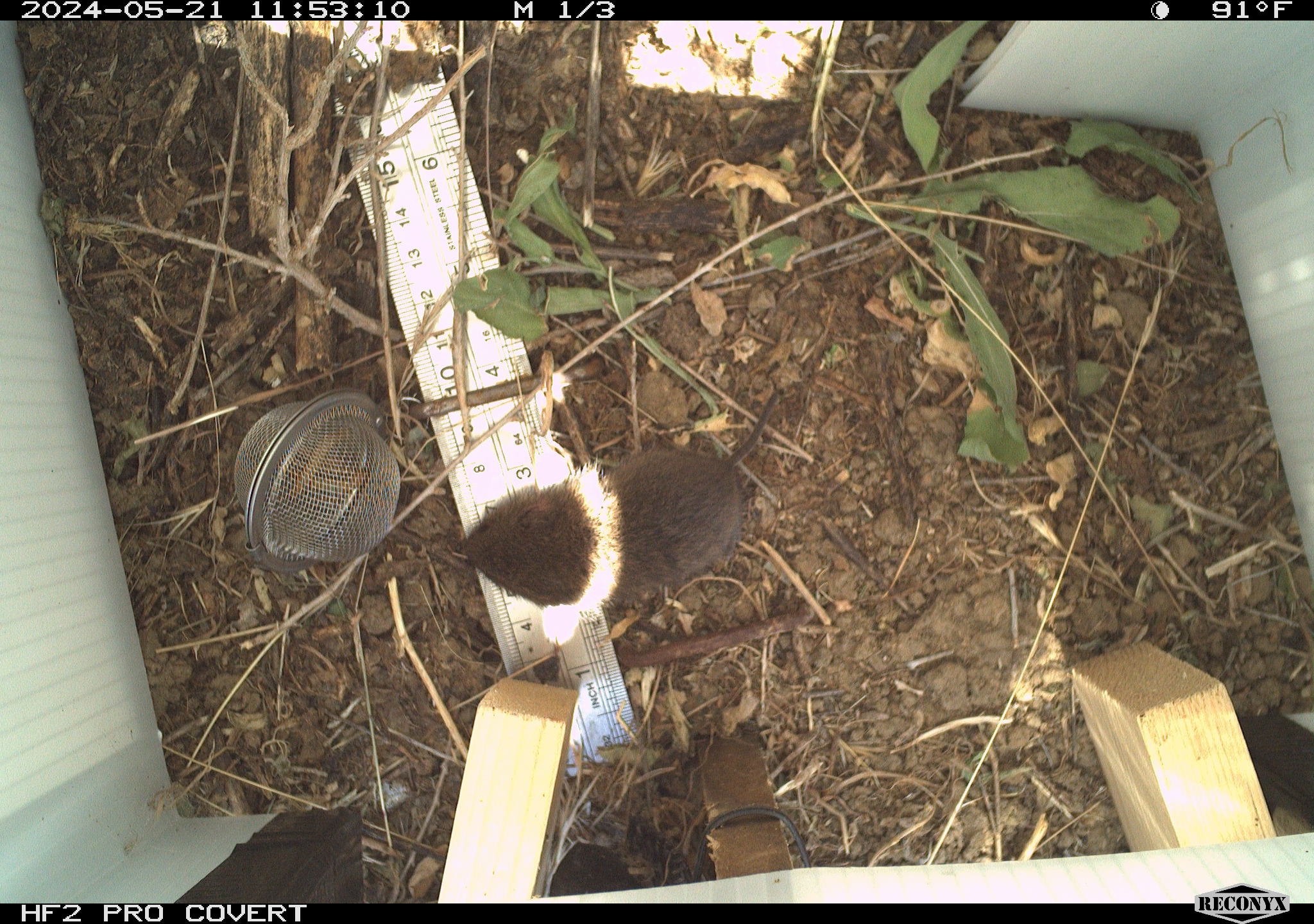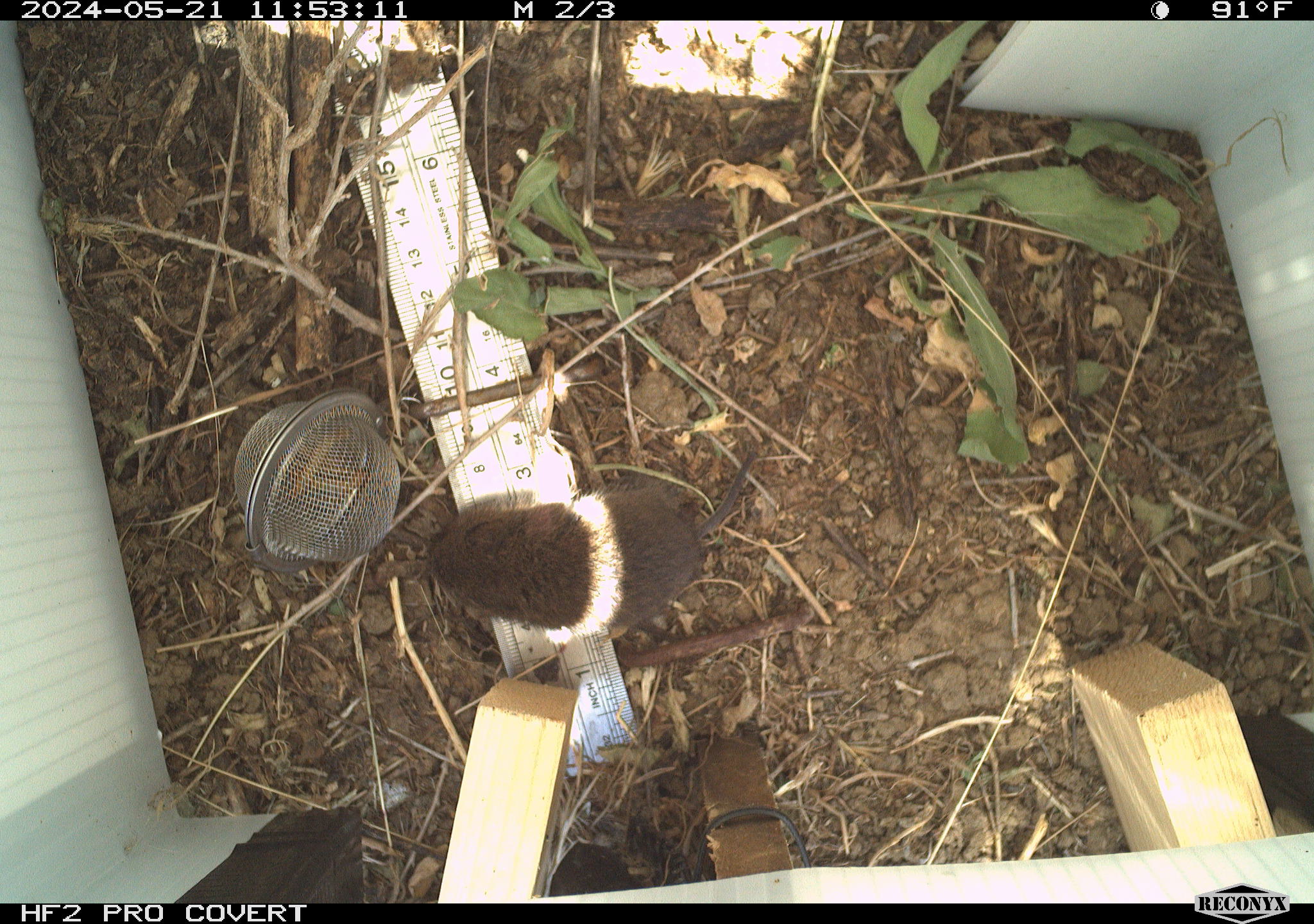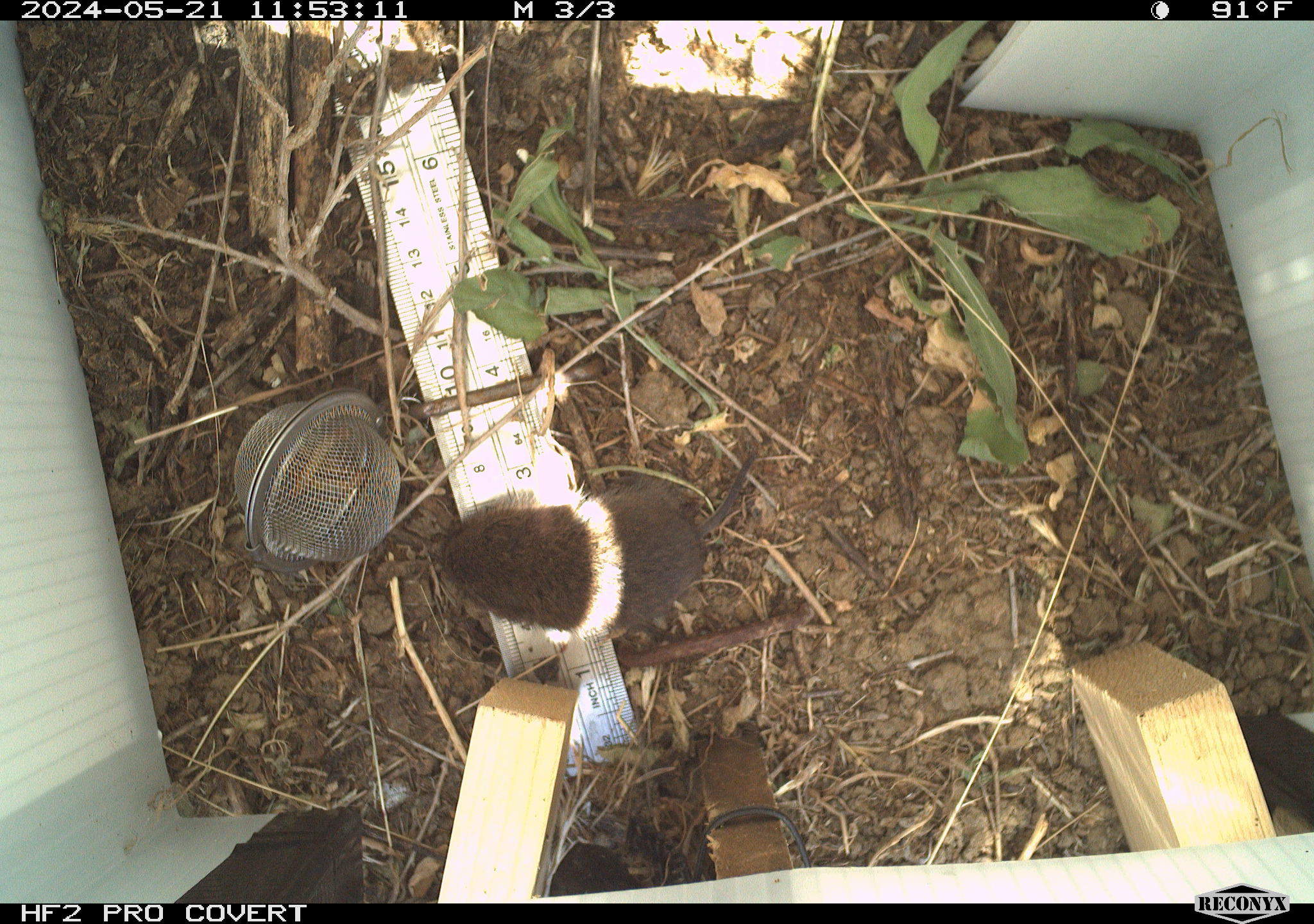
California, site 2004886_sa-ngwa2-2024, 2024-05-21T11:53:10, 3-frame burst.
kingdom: Animalia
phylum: Chordata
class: Mammalia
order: Rodentia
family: Cricetidae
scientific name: Arvicolinae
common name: voles, lemmings, and muskrats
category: arvicolinae subfamily